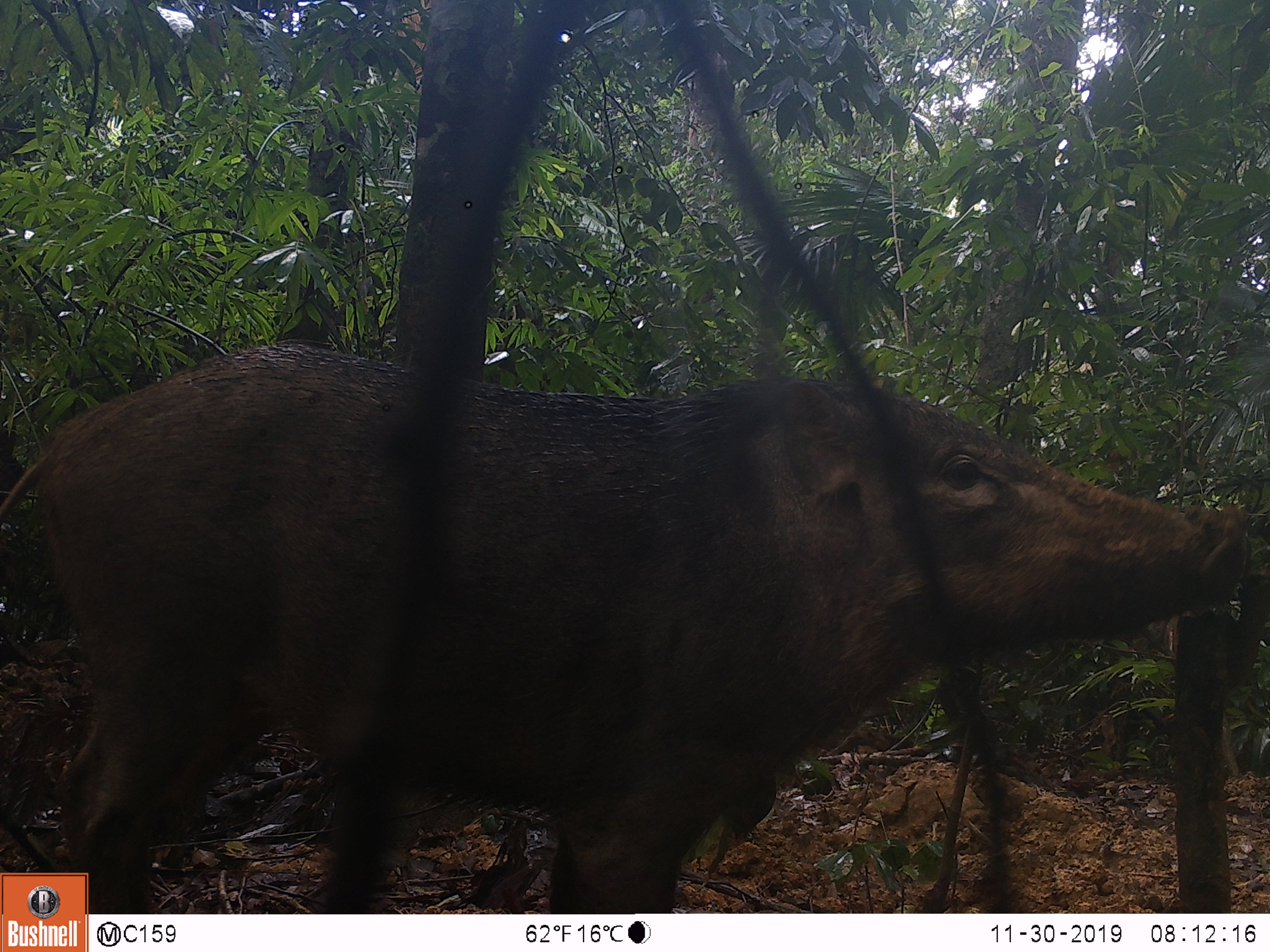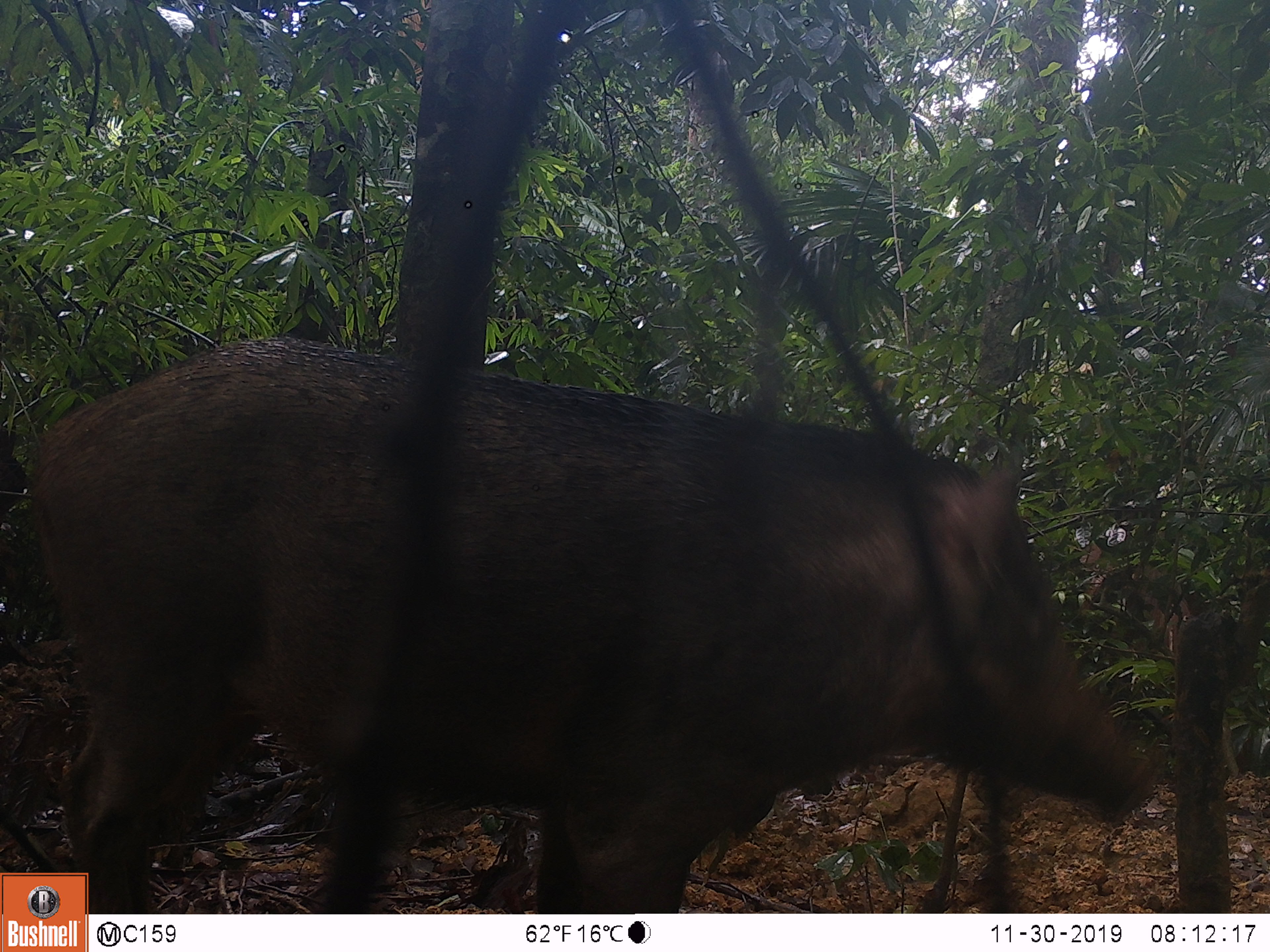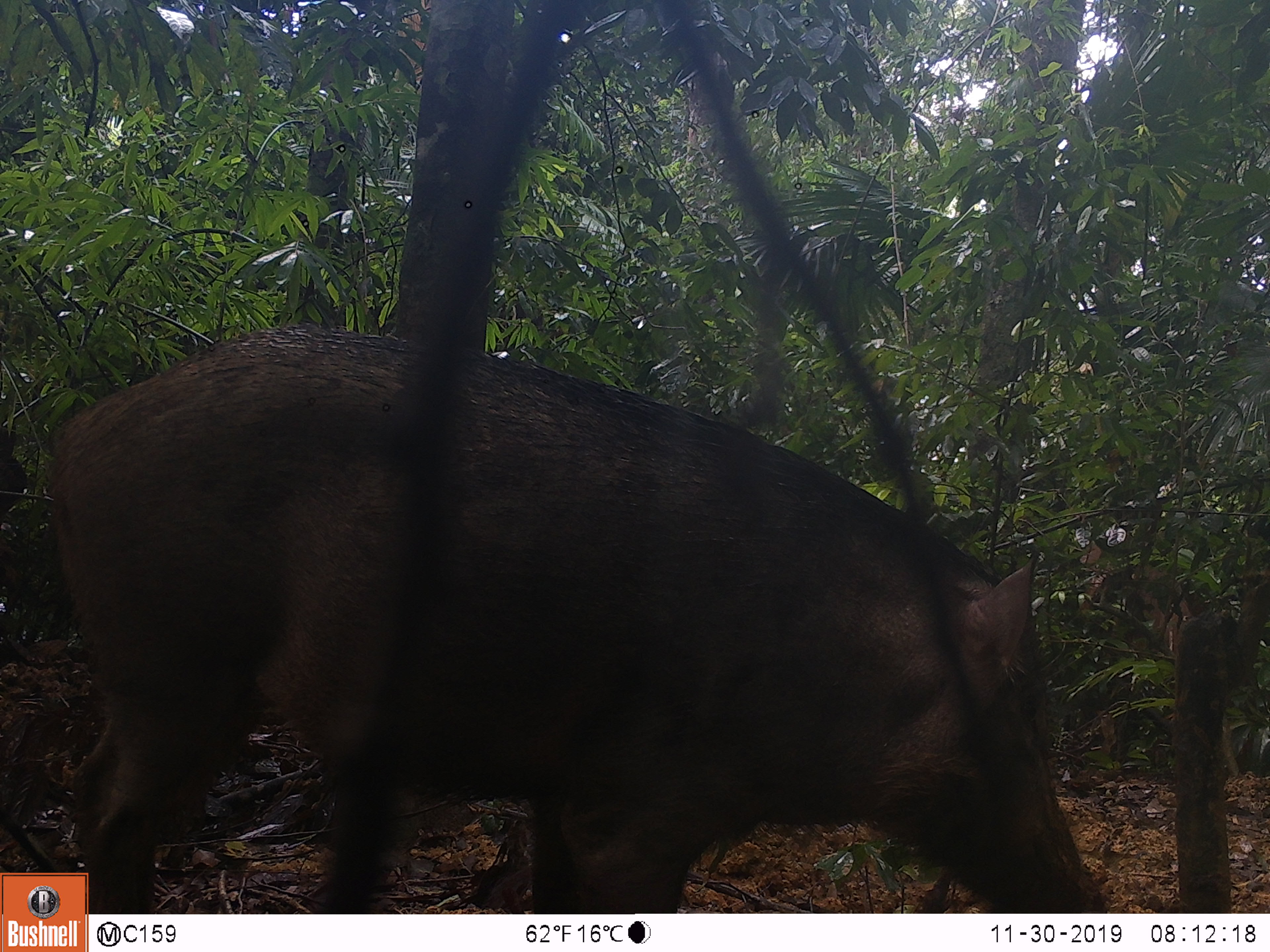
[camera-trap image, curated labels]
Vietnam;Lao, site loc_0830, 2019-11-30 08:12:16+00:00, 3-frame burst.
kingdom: Animalia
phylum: Chordata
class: Mammalia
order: Artiodactyla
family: Suidae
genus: Sus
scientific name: Sus scrofa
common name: eurasian wild pig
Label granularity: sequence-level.